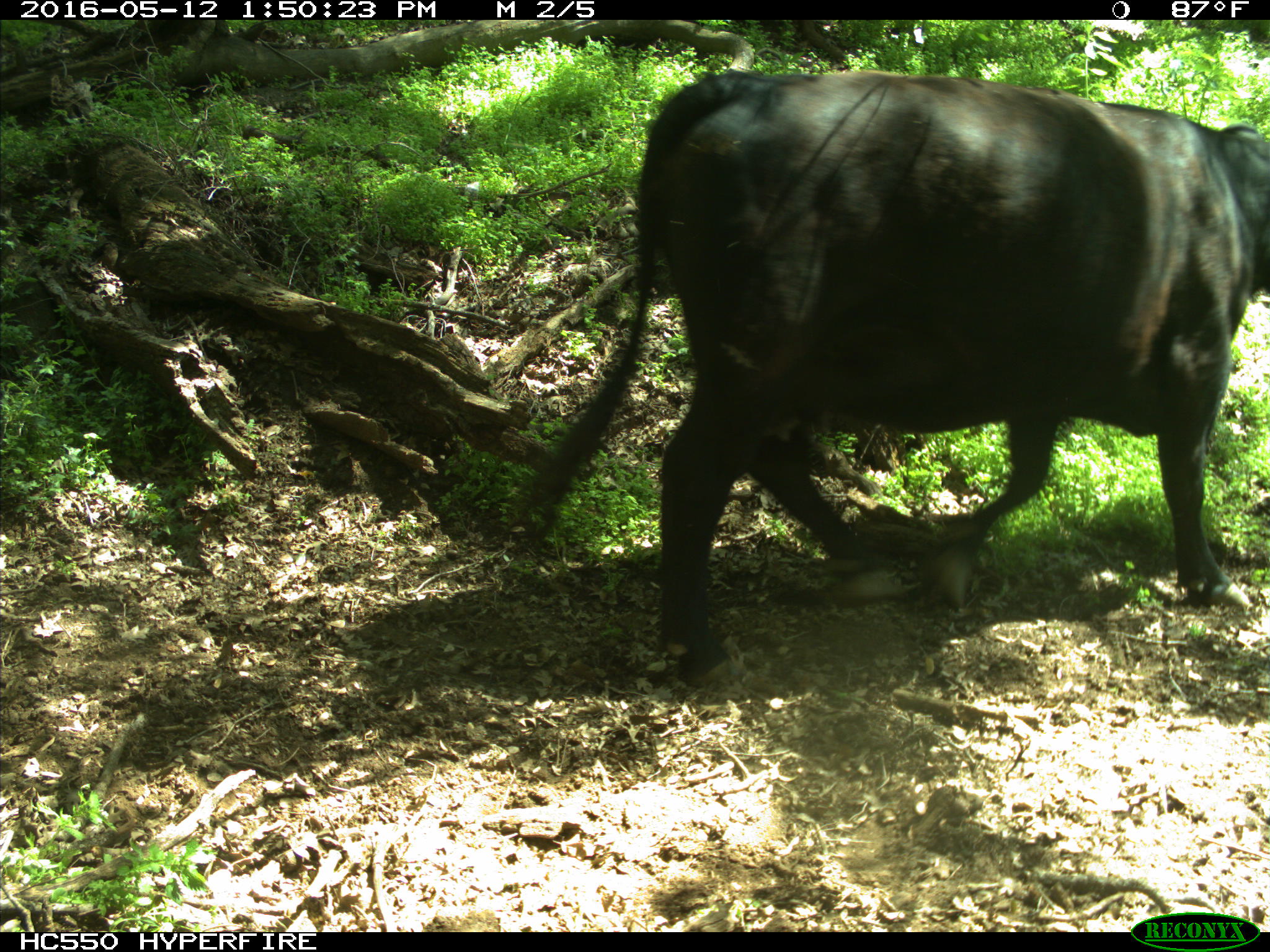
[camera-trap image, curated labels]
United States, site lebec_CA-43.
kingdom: Animalia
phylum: Chordata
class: Mammalia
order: Artiodactyla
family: Bovidae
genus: Bos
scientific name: Bos taurus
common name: domestic cow